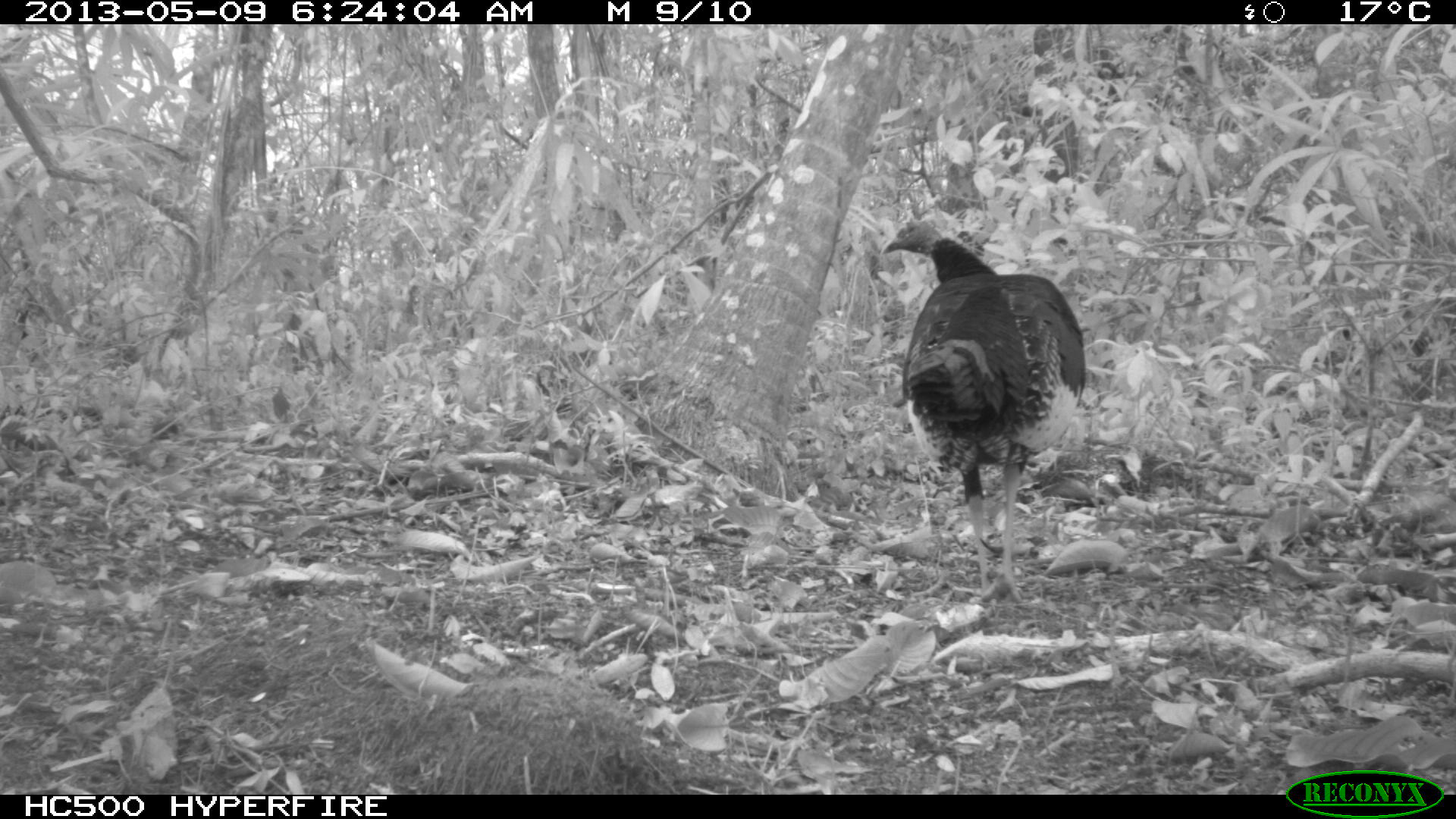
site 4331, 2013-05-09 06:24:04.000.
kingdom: Animalia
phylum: Chordata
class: Aves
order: Galliformes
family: Phasianidae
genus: Meleagris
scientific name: Meleagris ocellata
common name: ocellated turkey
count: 1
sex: male